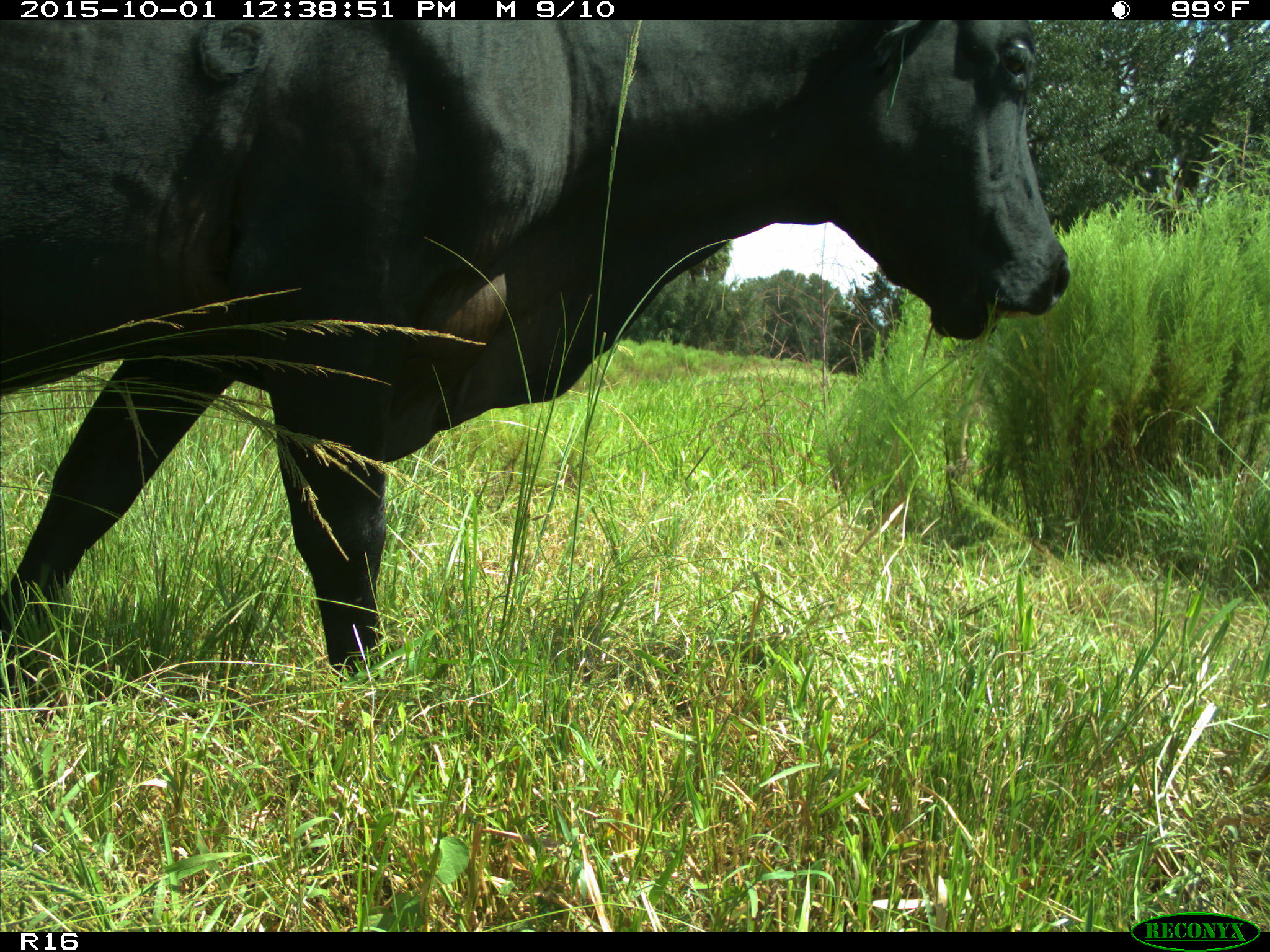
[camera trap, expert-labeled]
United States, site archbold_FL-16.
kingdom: Animalia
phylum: Chordata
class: Mammalia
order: Artiodactyla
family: Bovidae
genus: Bos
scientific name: Bos taurus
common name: domestic cow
Bos taurus (domestic cow).